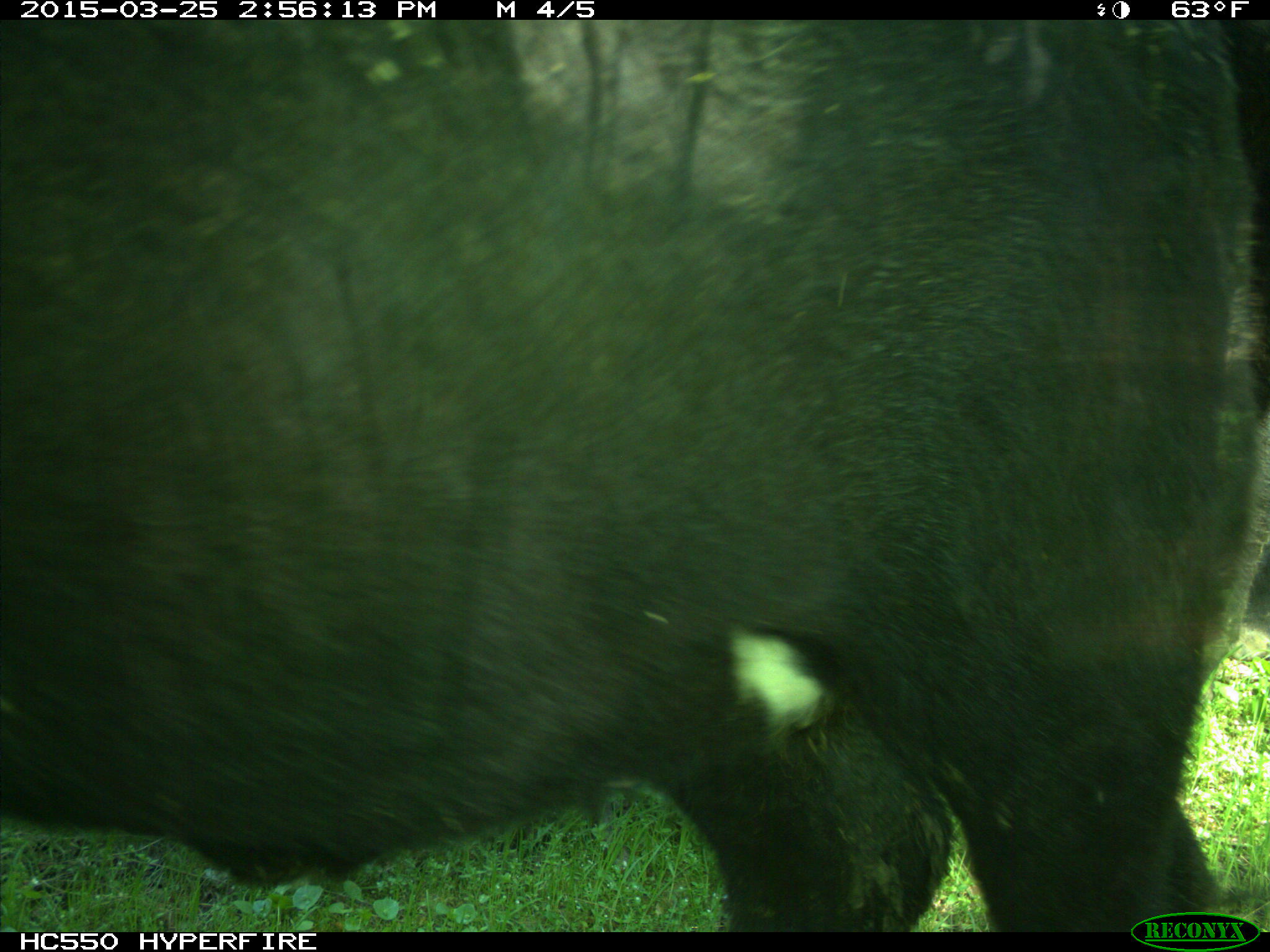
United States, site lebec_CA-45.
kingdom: Animalia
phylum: Chordata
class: Mammalia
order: Artiodactyla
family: Bovidae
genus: Bos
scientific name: Bos taurus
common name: domestic cow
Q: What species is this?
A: Bos taurus (domestic cow).